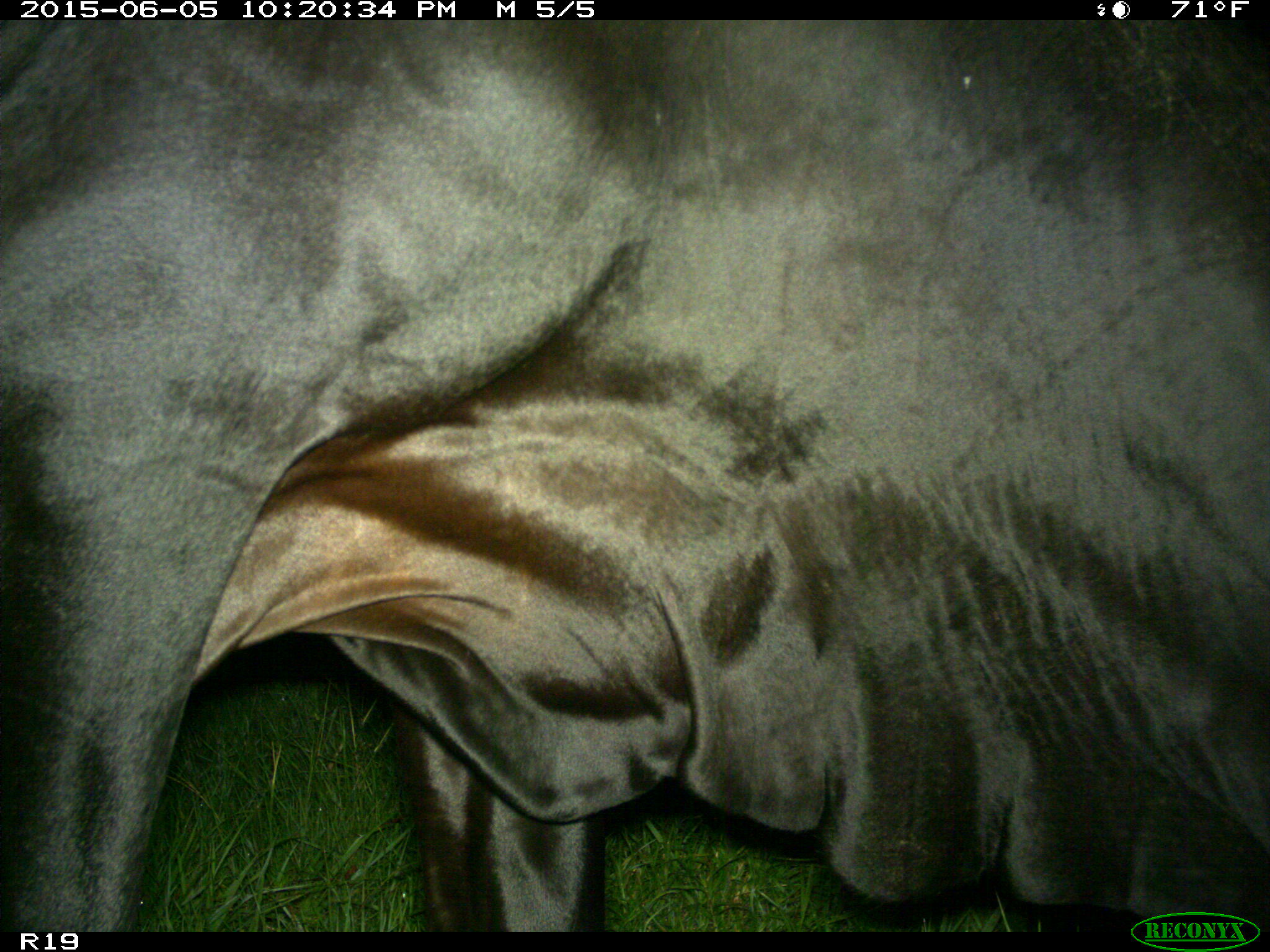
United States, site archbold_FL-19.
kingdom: Animalia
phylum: Chordata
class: Mammalia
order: Artiodactyla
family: Bovidae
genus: Bos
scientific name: Bos taurus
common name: domestic cow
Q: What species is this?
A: Bos taurus (domestic cow).